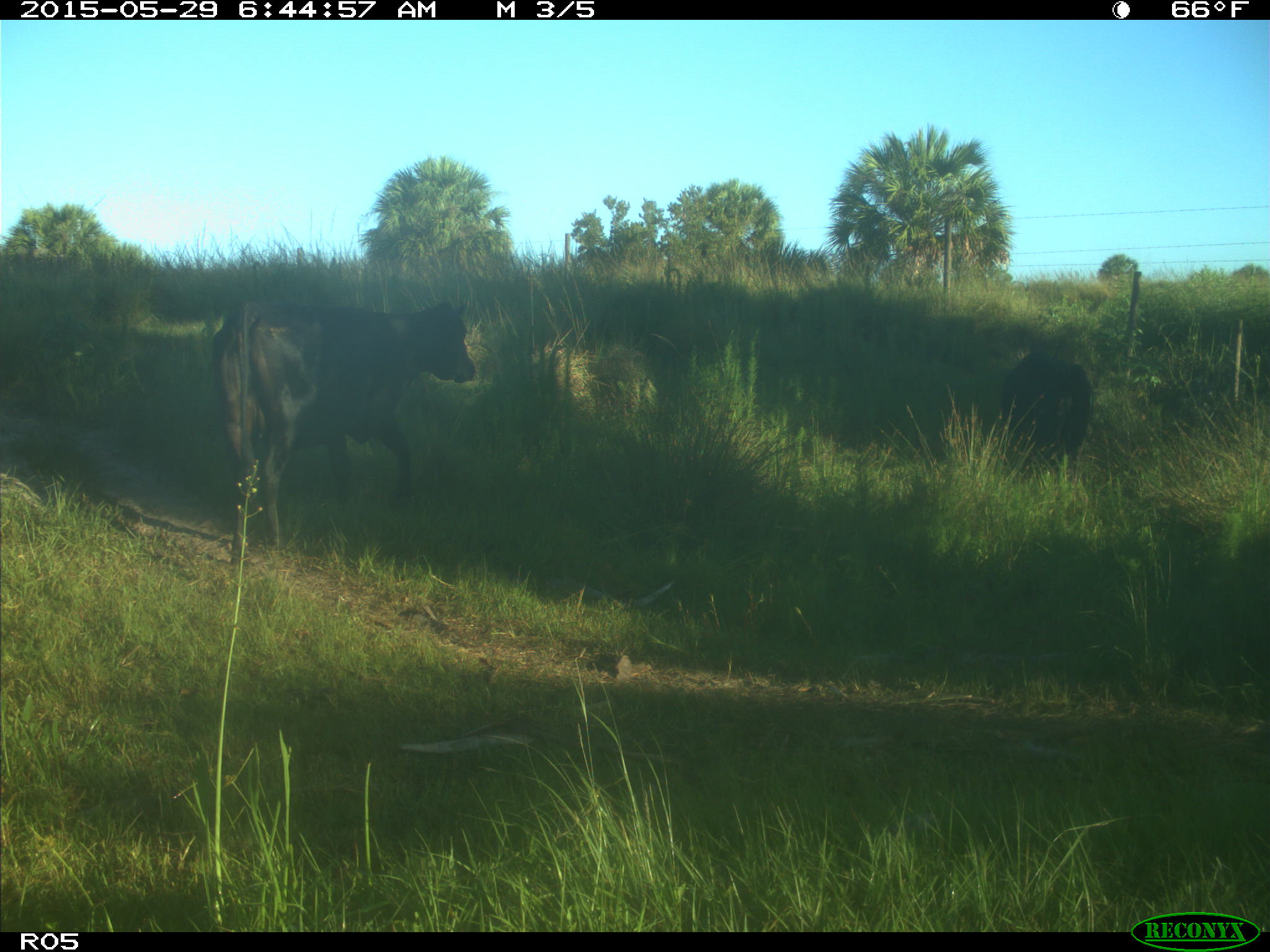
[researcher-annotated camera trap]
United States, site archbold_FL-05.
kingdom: Animalia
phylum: Chordata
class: Mammalia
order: Artiodactyla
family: Bovidae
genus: Bos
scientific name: Bos taurus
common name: domestic cow